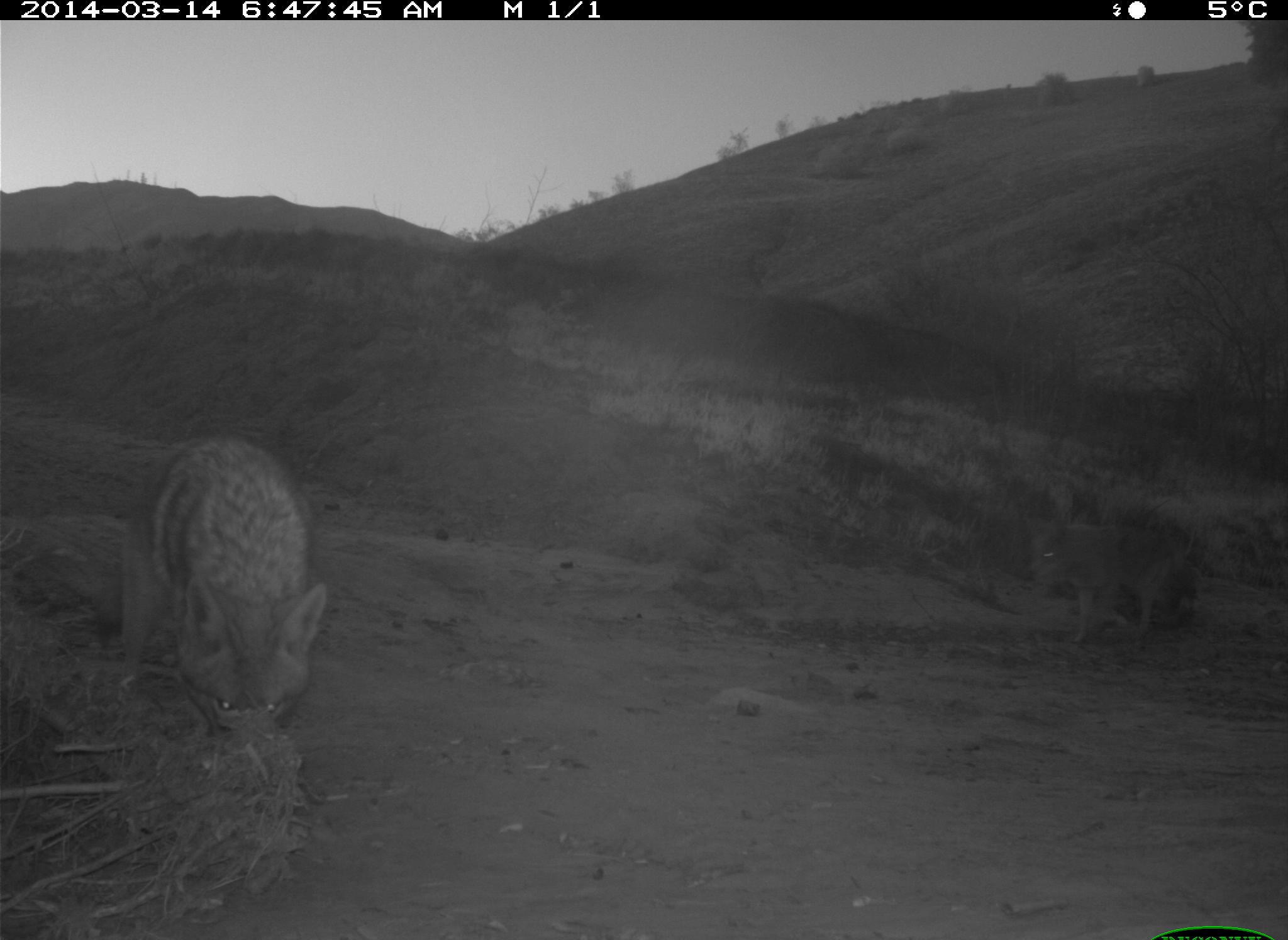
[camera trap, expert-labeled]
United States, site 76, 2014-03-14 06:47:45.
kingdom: Animalia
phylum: Chordata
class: Mammalia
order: Carnivora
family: Canidae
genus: Canis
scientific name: Canis latrans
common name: coyote